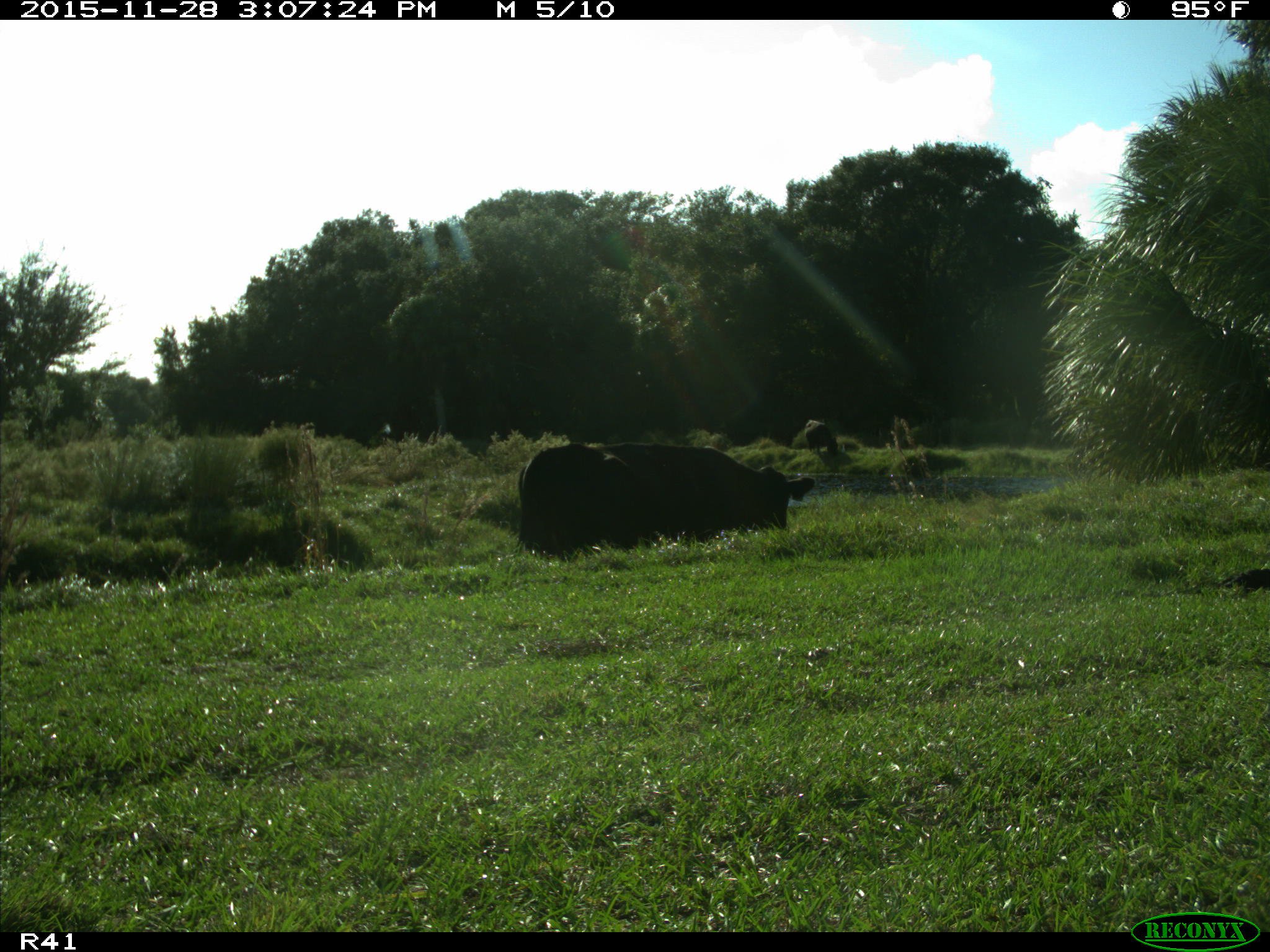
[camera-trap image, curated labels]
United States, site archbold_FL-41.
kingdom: Animalia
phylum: Chordata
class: Mammalia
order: Artiodactyla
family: Bovidae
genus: Bos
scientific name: Bos taurus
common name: domestic cow